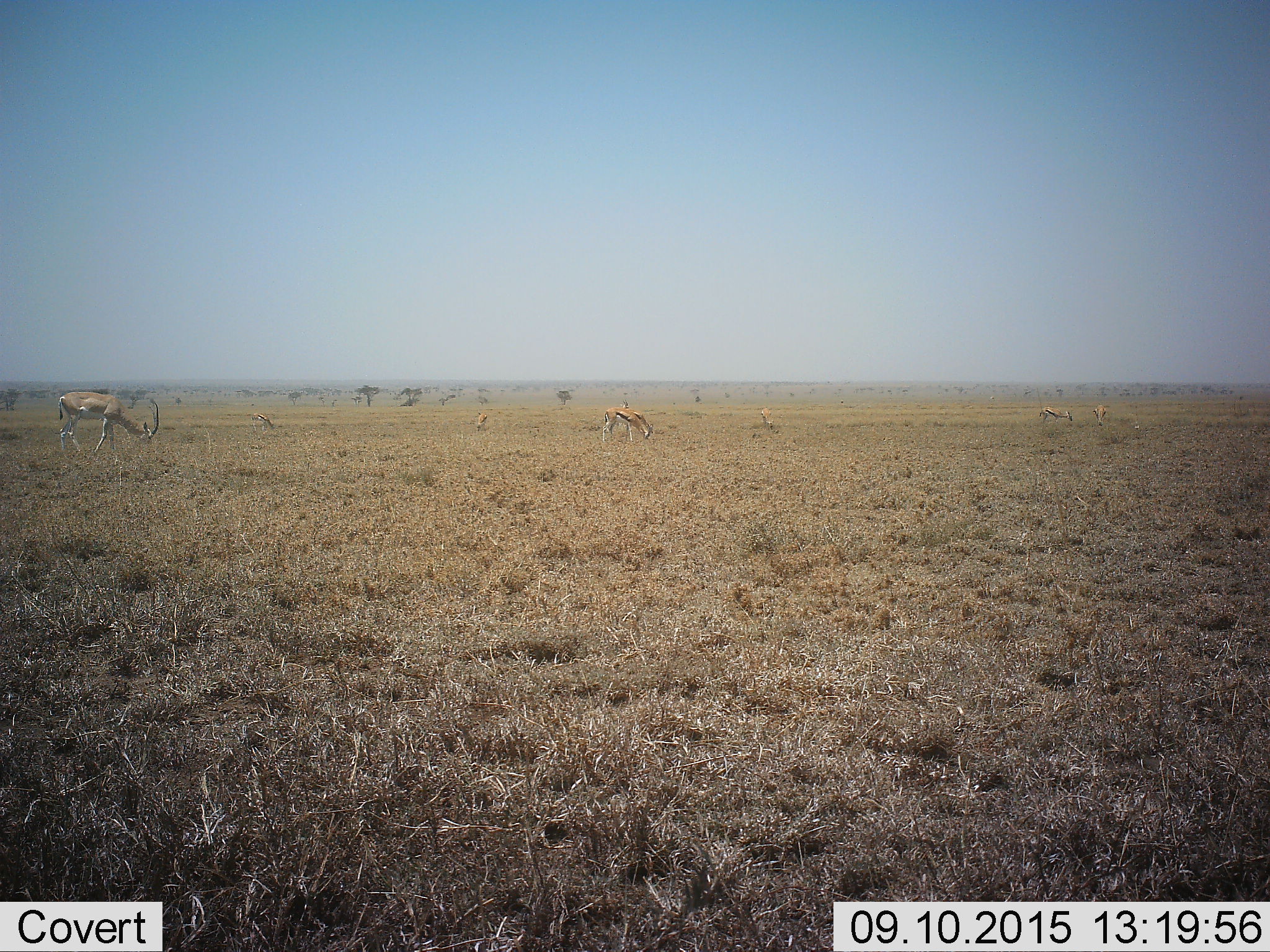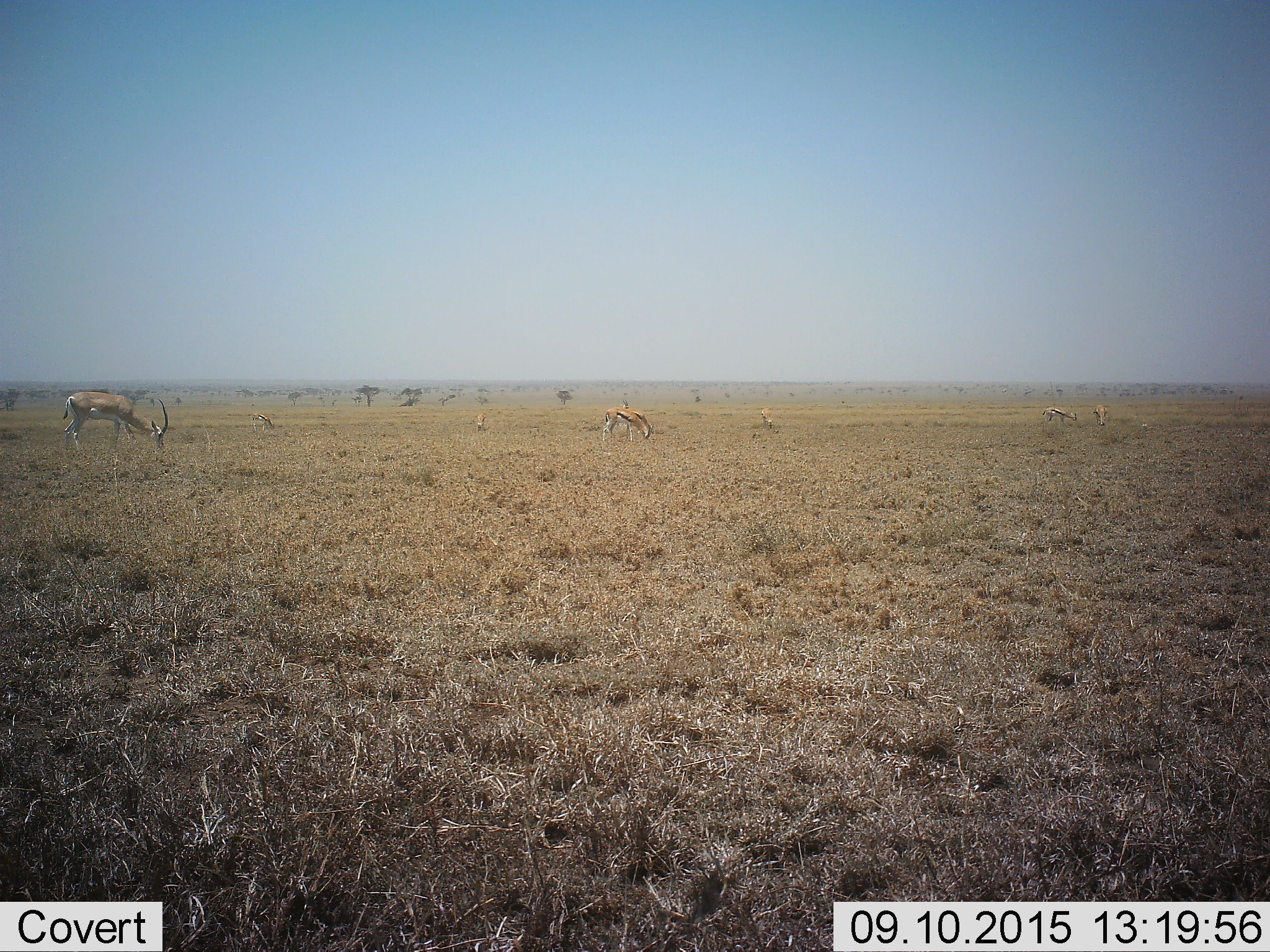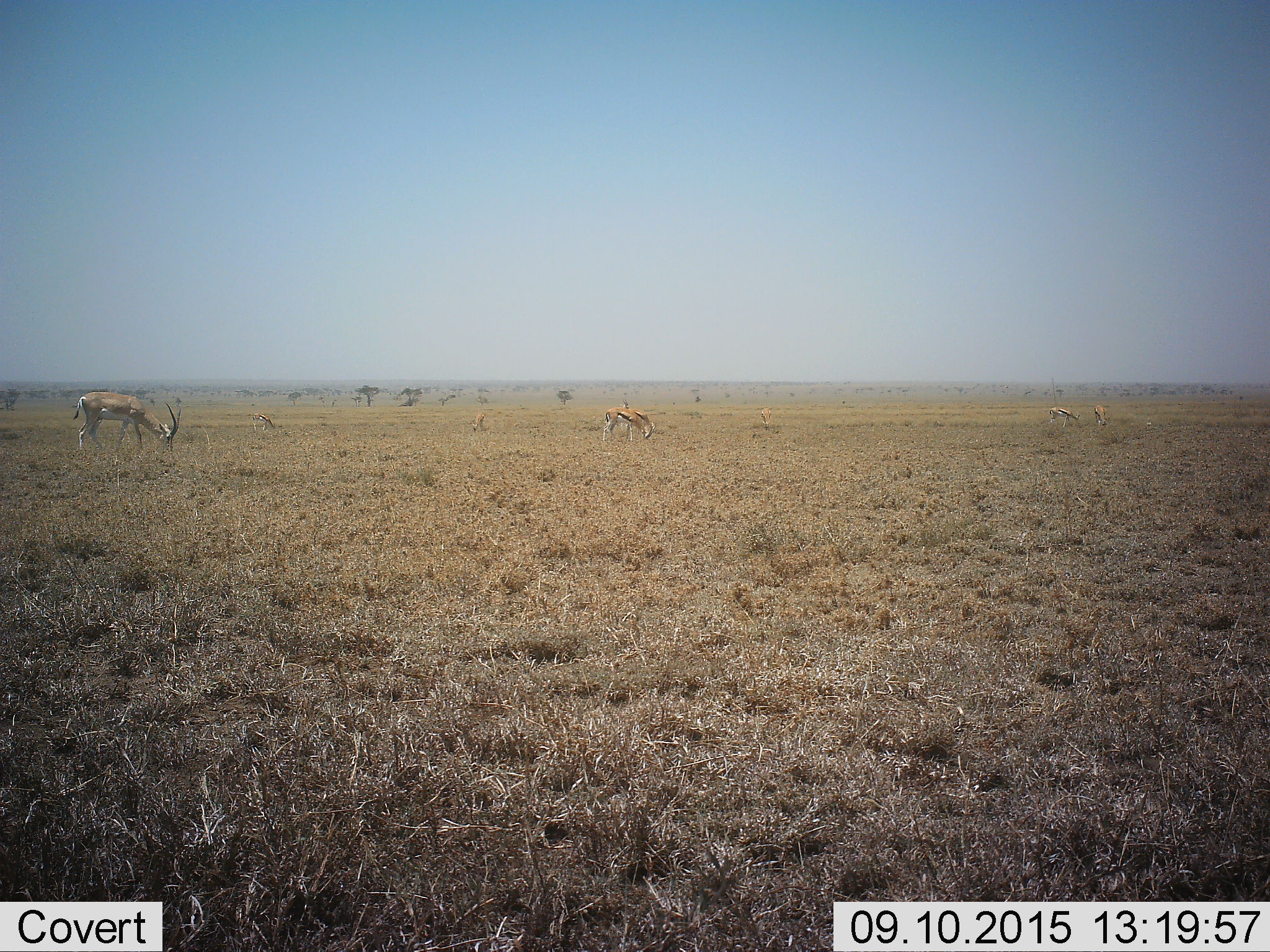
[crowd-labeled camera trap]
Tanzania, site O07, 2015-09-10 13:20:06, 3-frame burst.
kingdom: Animalia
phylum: Chordata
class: Mammalia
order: Artiodactyla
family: Bovidae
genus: Nanger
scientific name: Nanger granti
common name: grant's gazelle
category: gazellegrants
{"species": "gazellegrants (grant's gazelle) (Nanger granti)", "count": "1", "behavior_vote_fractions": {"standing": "17%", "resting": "0%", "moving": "33%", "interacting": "0%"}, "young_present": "0%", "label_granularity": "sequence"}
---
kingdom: Animalia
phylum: Chordata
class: Mammalia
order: Artiodactyla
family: Bovidae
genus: Eudorcas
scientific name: Eudorcas thomsonii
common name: thomson's gazelle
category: gazellethomsons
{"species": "gazellethomsons (thomson's gazelle) (Eudorcas thomsonii)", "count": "7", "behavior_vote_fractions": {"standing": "57%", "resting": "0%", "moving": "14%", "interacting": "0%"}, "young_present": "14%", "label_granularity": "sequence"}